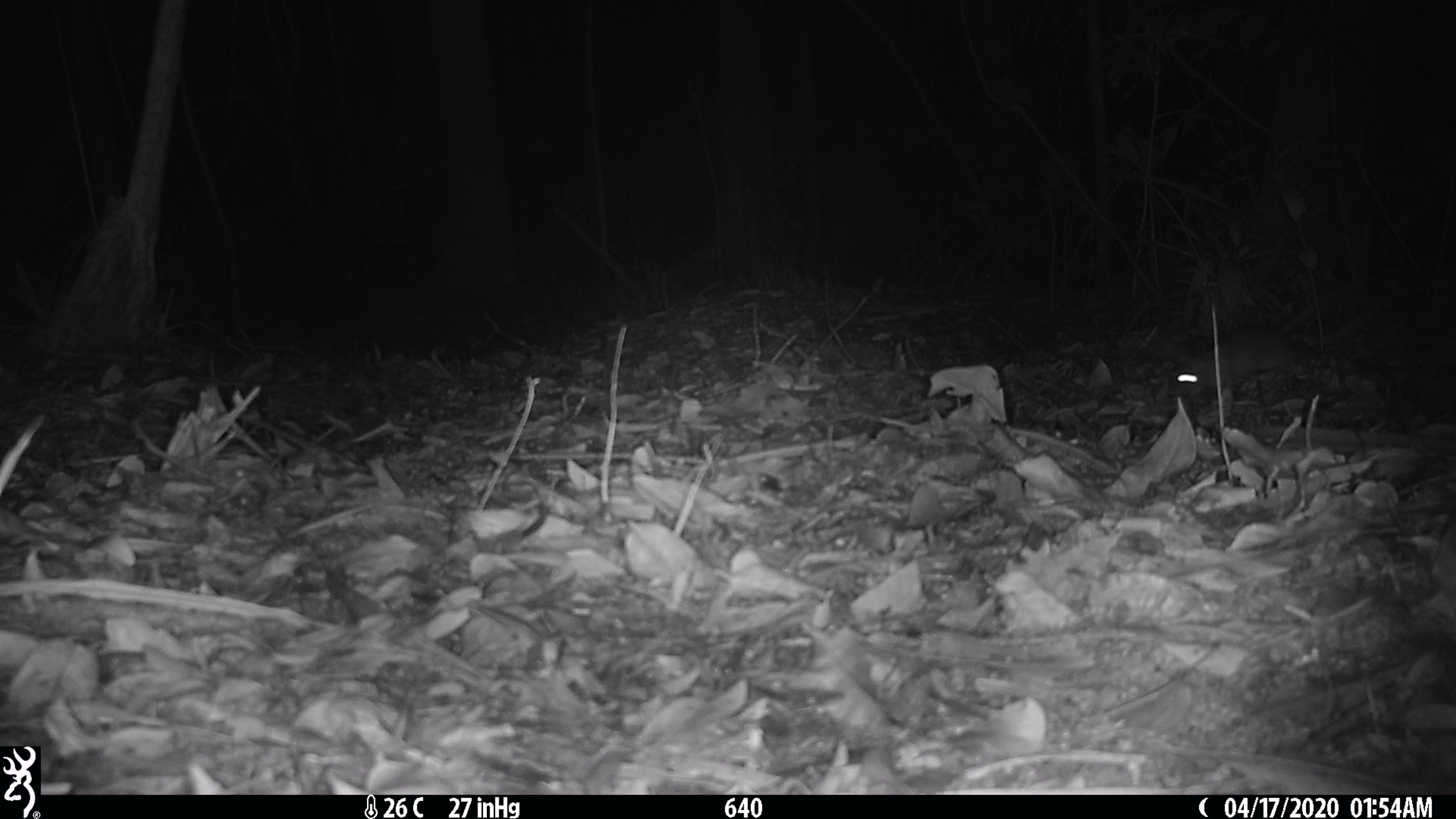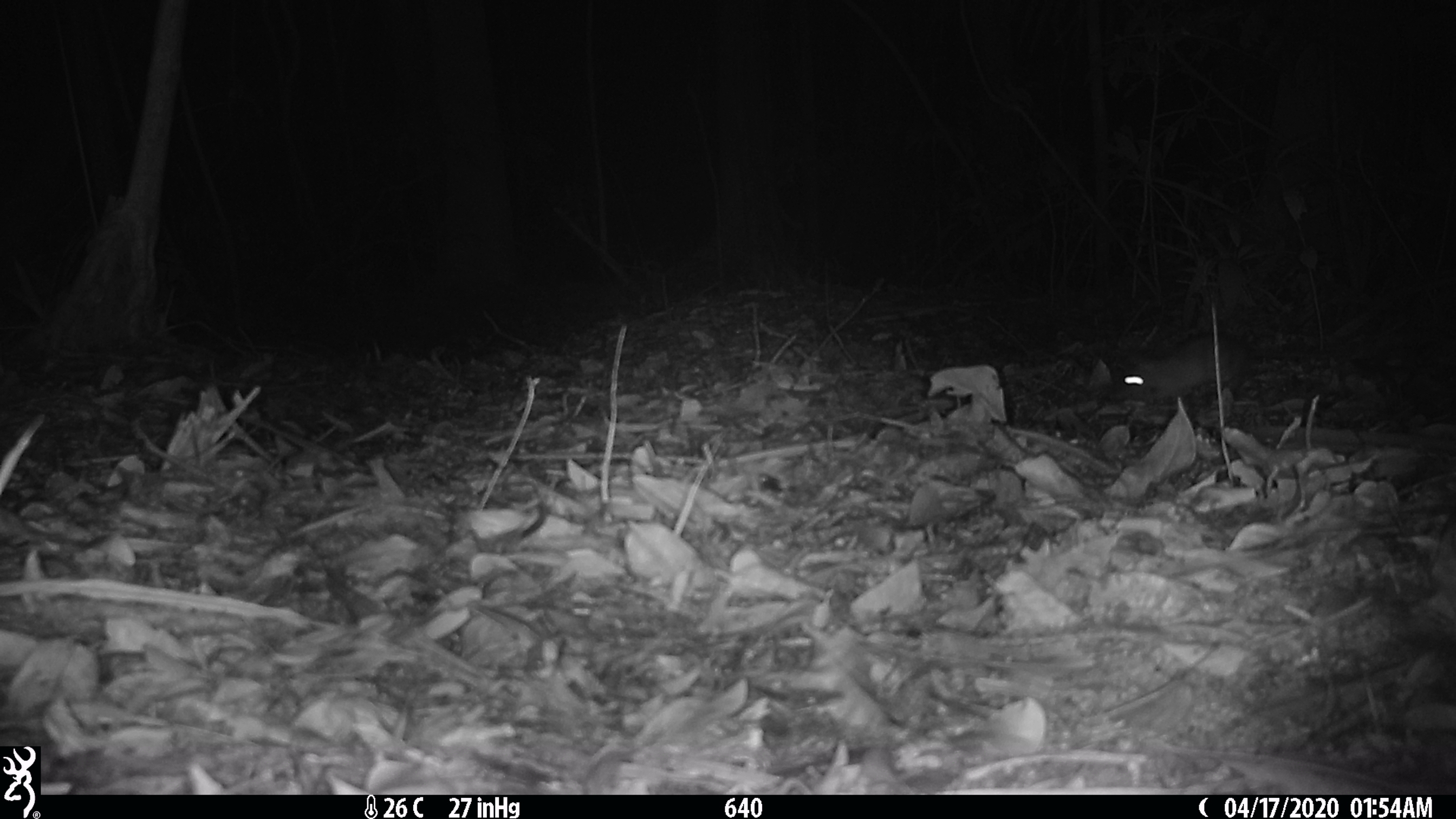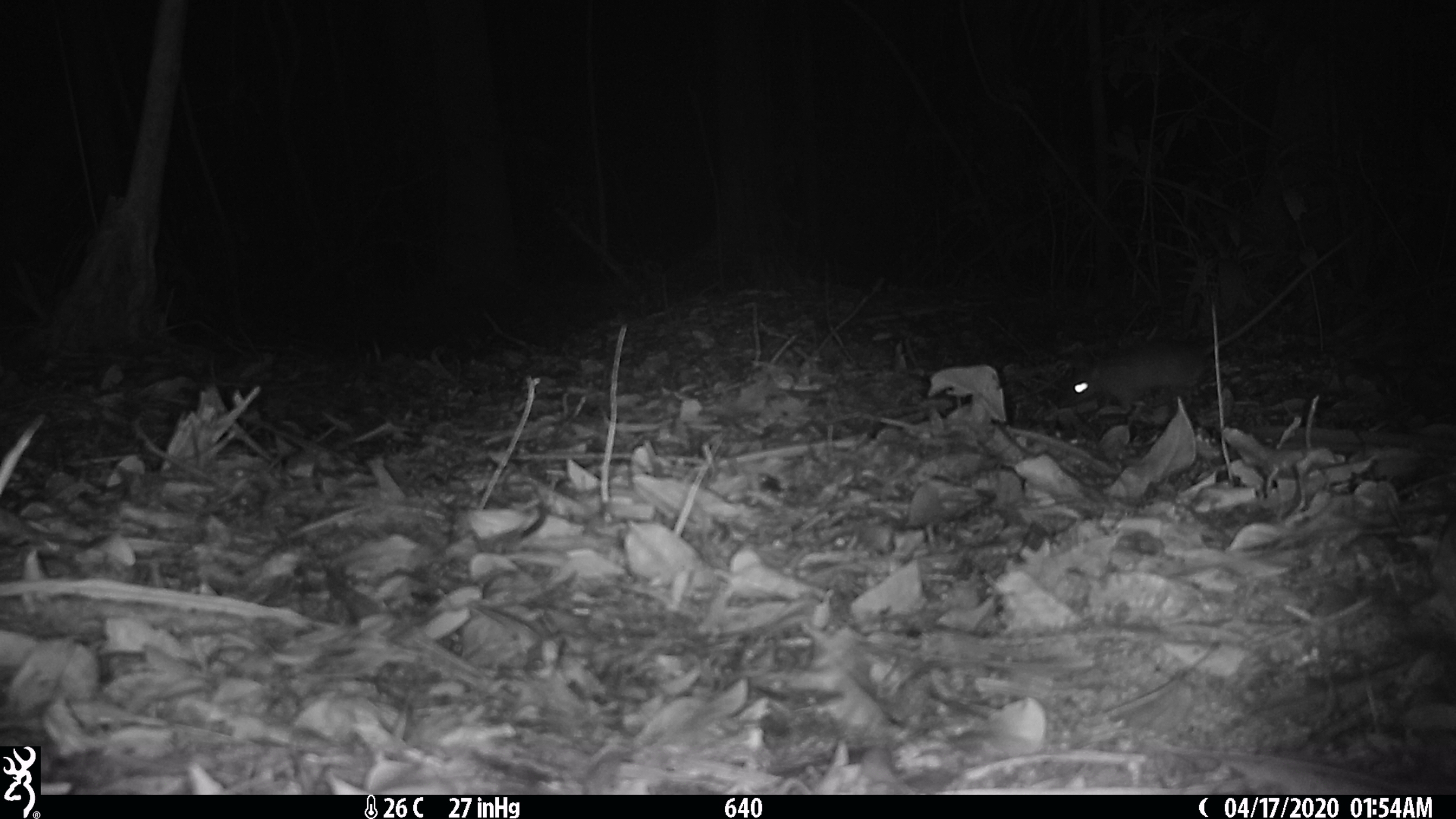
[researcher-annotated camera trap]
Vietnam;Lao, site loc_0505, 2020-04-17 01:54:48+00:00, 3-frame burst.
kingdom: Animalia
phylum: Chordata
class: Mammalia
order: Rodentia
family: Muridae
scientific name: Muridae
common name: old-world mice and rats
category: unidentified murid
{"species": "unidentified murid (old-world mice and rats) (Muridae)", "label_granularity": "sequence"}